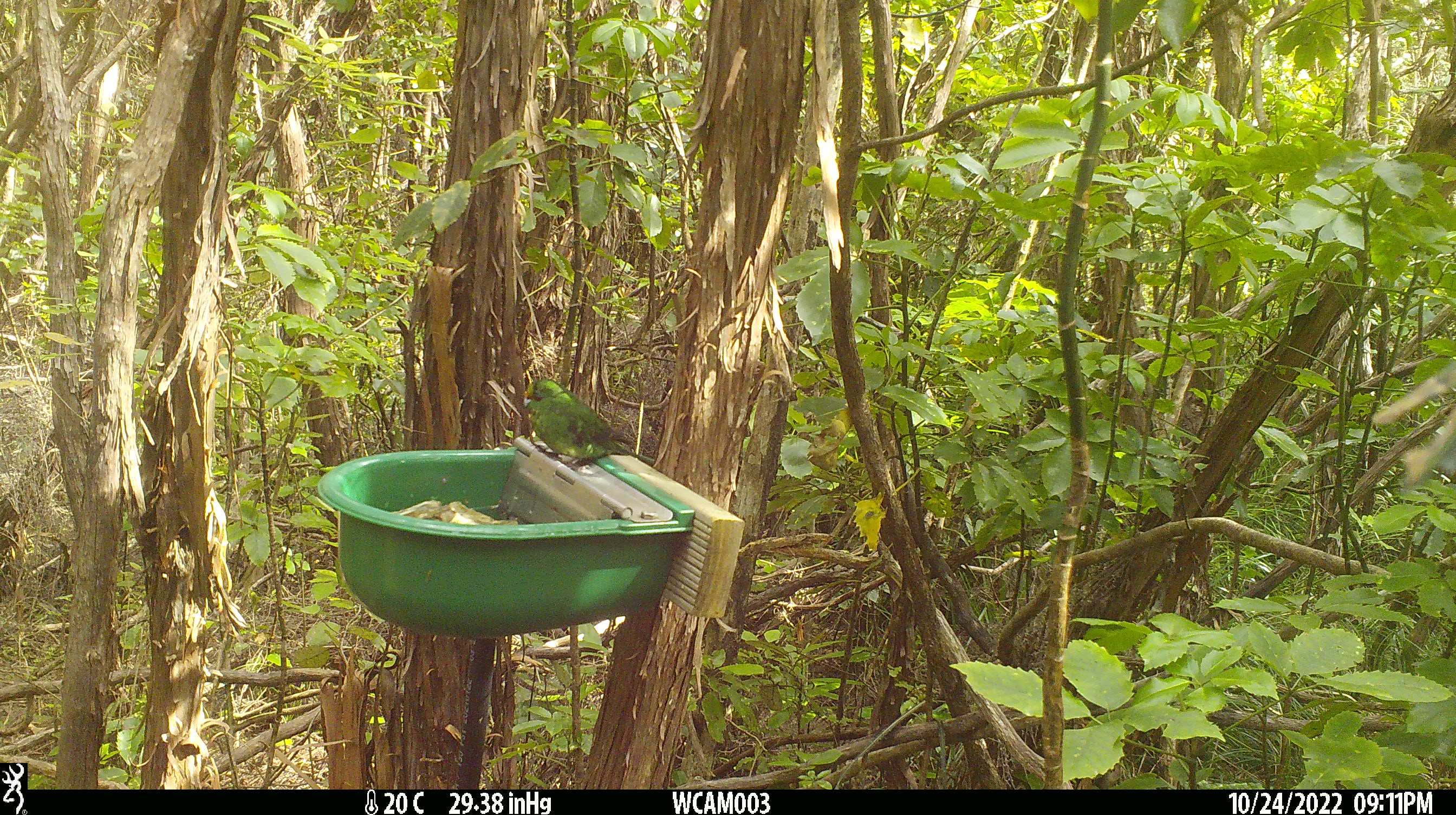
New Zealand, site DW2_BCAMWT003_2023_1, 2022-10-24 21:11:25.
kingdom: Animalia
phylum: Chordata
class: Aves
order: Psittaciformes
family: Psittaculidae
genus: Cyanoramphus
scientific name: Cyanoramphus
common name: parakeet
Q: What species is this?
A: Parakeet (Cyanoramphus).